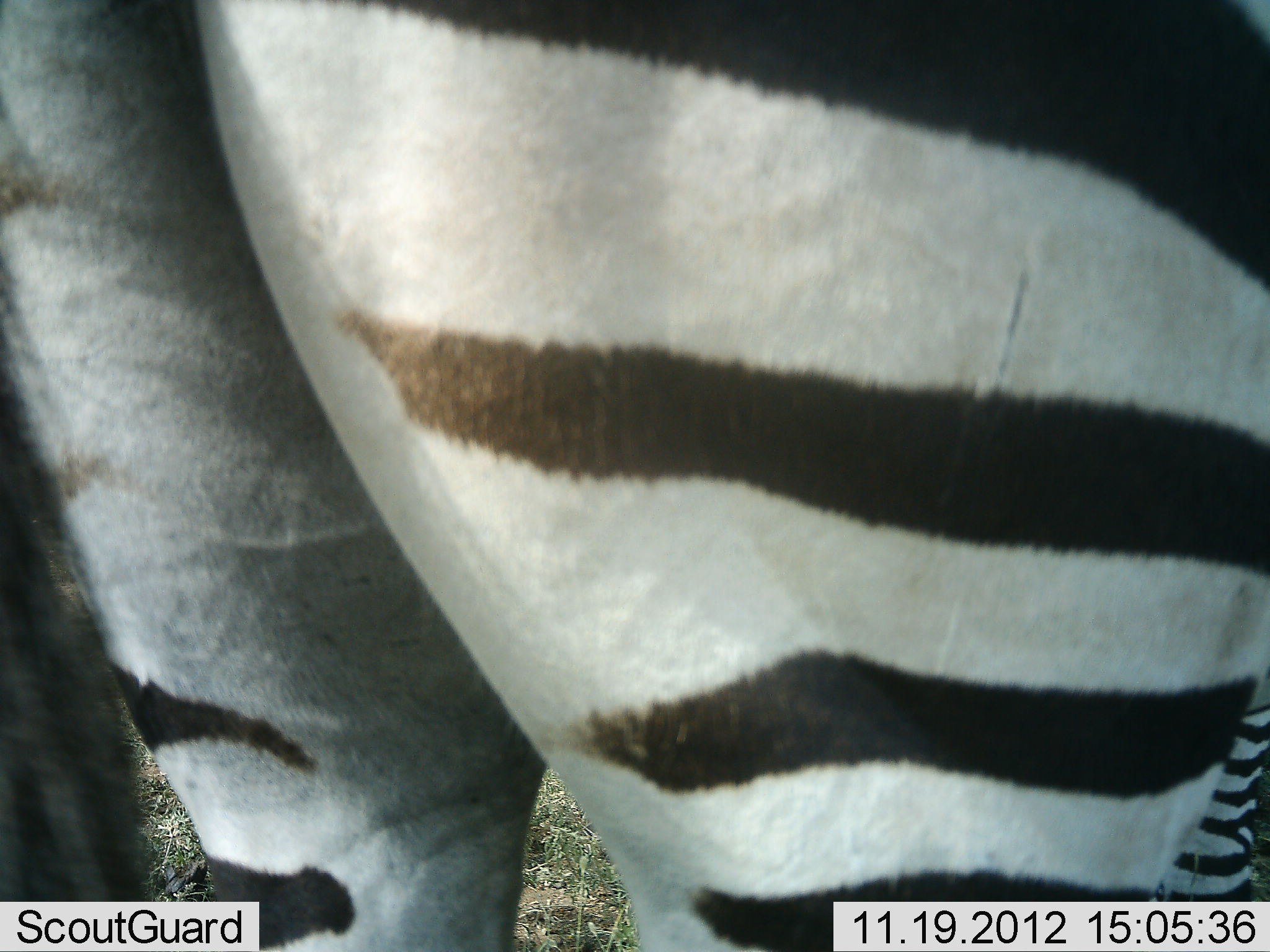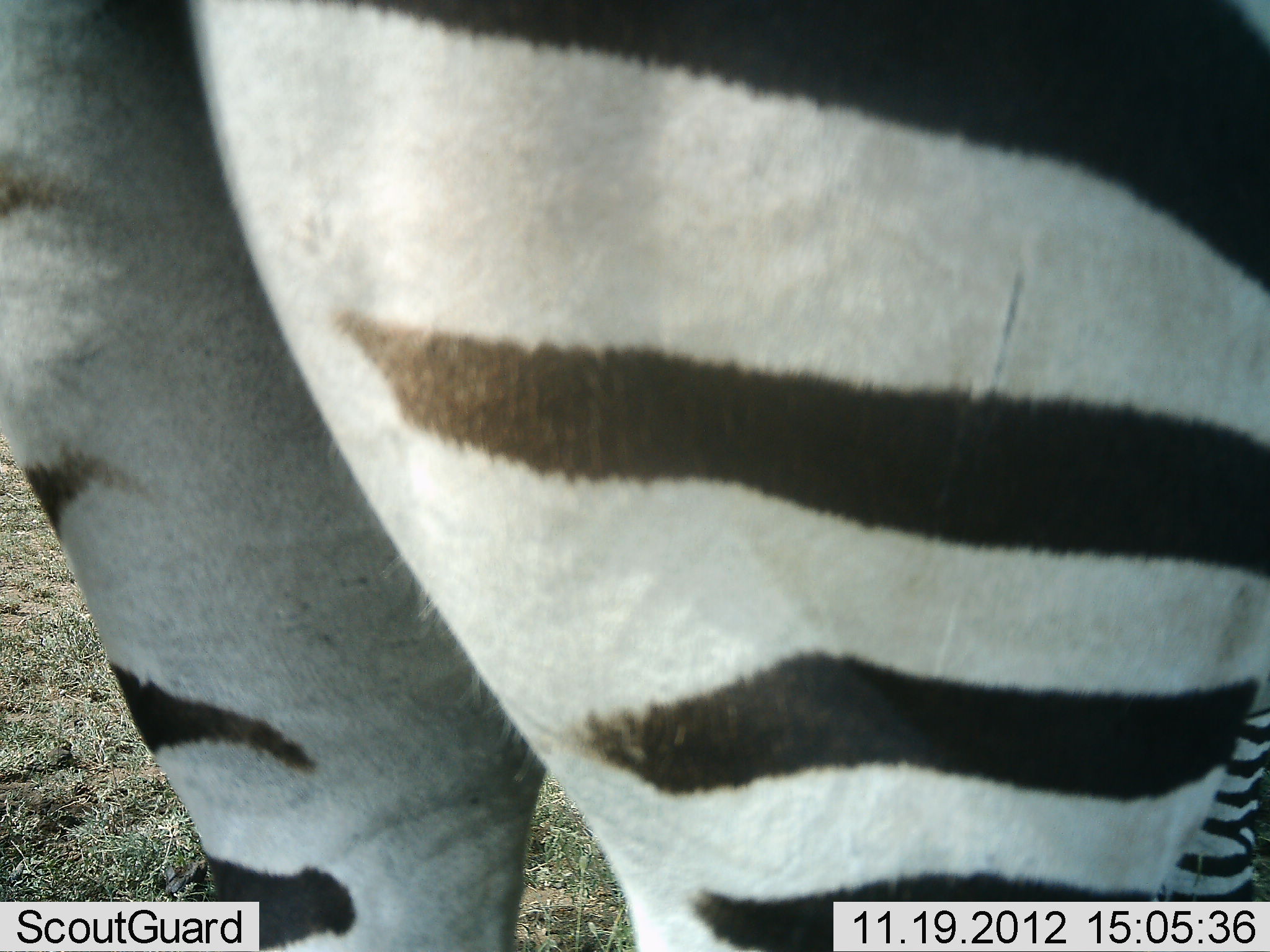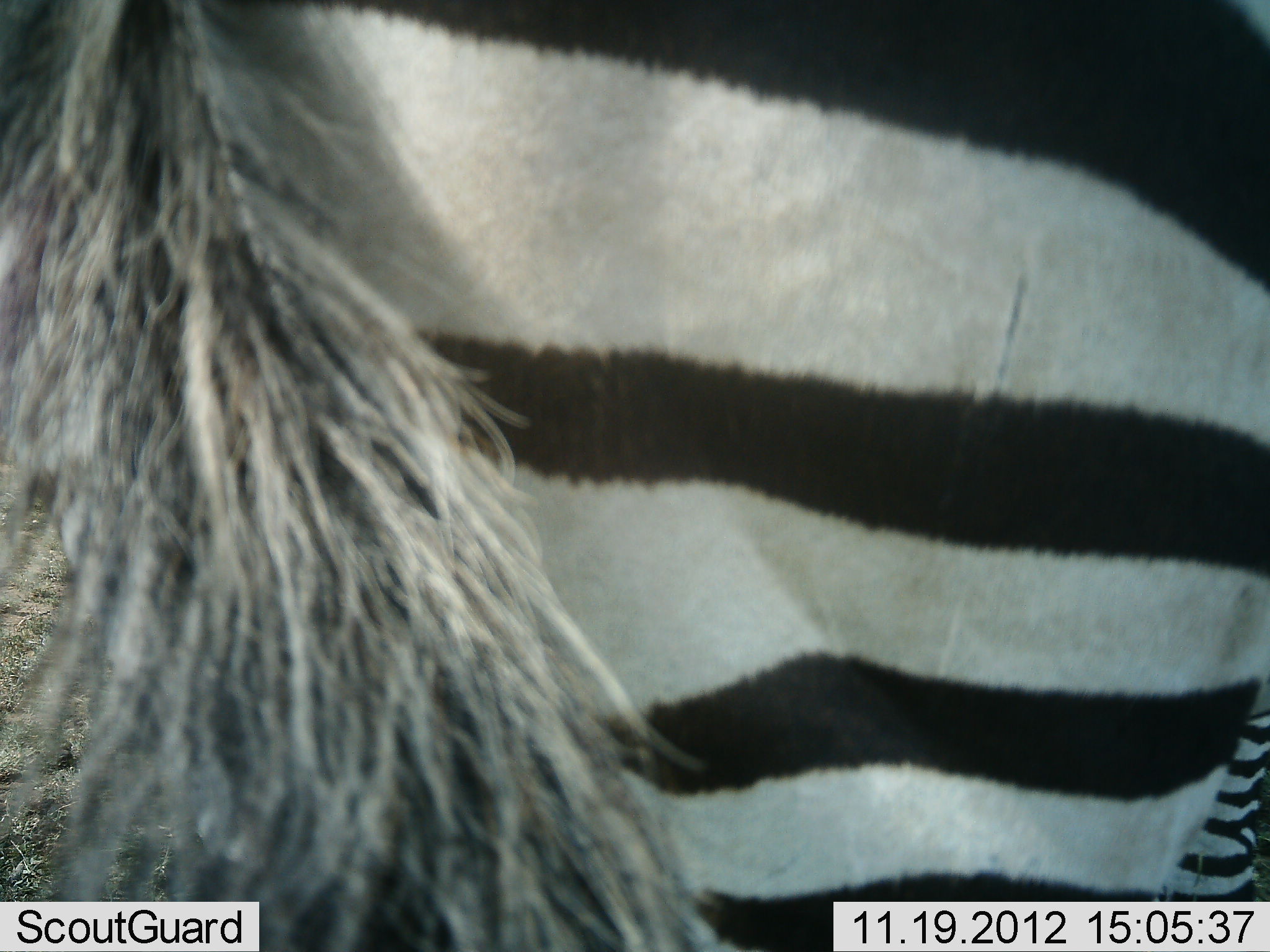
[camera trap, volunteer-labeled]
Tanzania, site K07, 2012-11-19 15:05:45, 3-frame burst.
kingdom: Animalia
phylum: Chordata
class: Mammalia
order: Perissodactyla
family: Equidae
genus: Equus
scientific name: Equus quagga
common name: plains zebra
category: zebra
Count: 1.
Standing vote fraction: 100%.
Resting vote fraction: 0%.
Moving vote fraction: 0%.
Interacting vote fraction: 0%.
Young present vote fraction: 0%.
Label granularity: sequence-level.